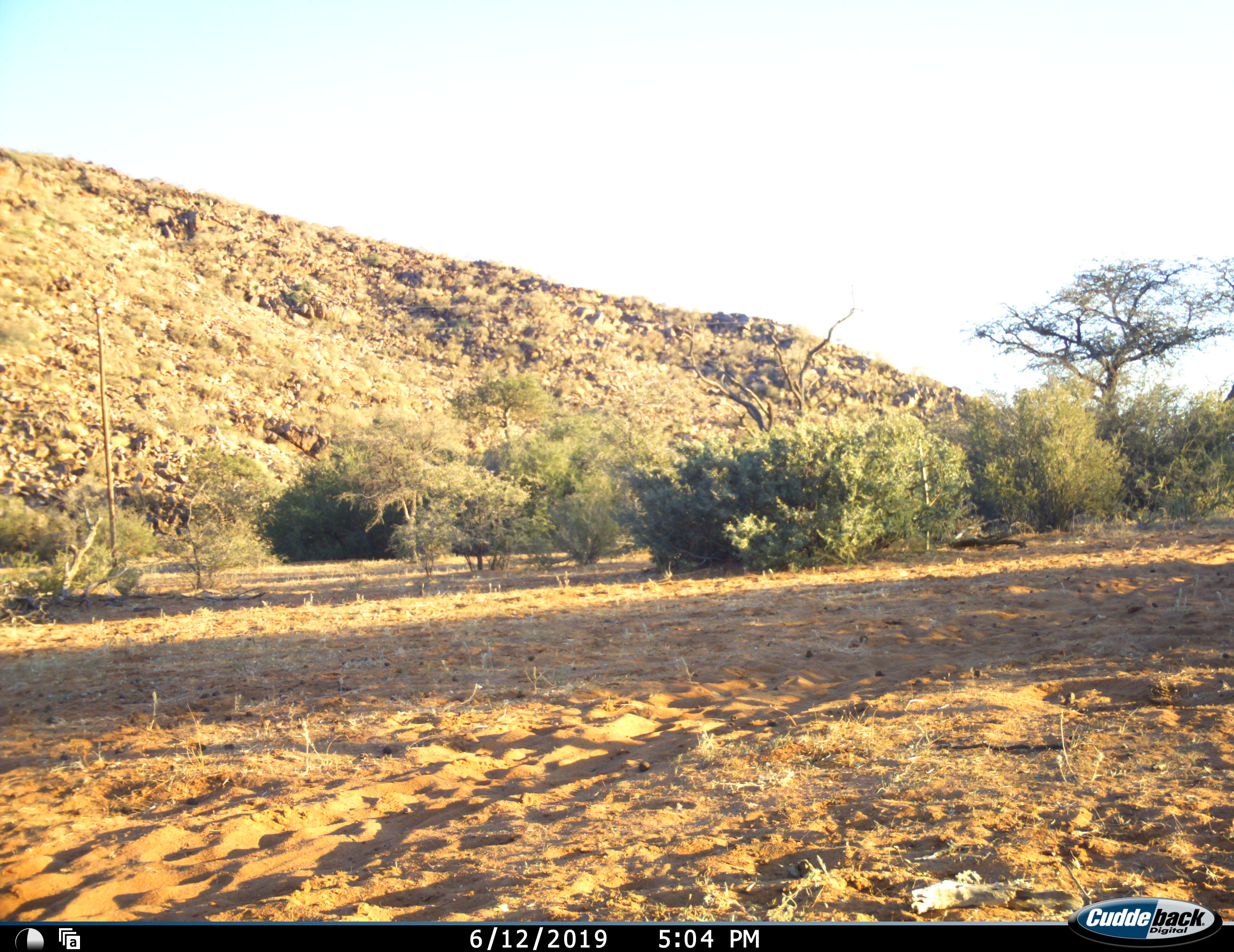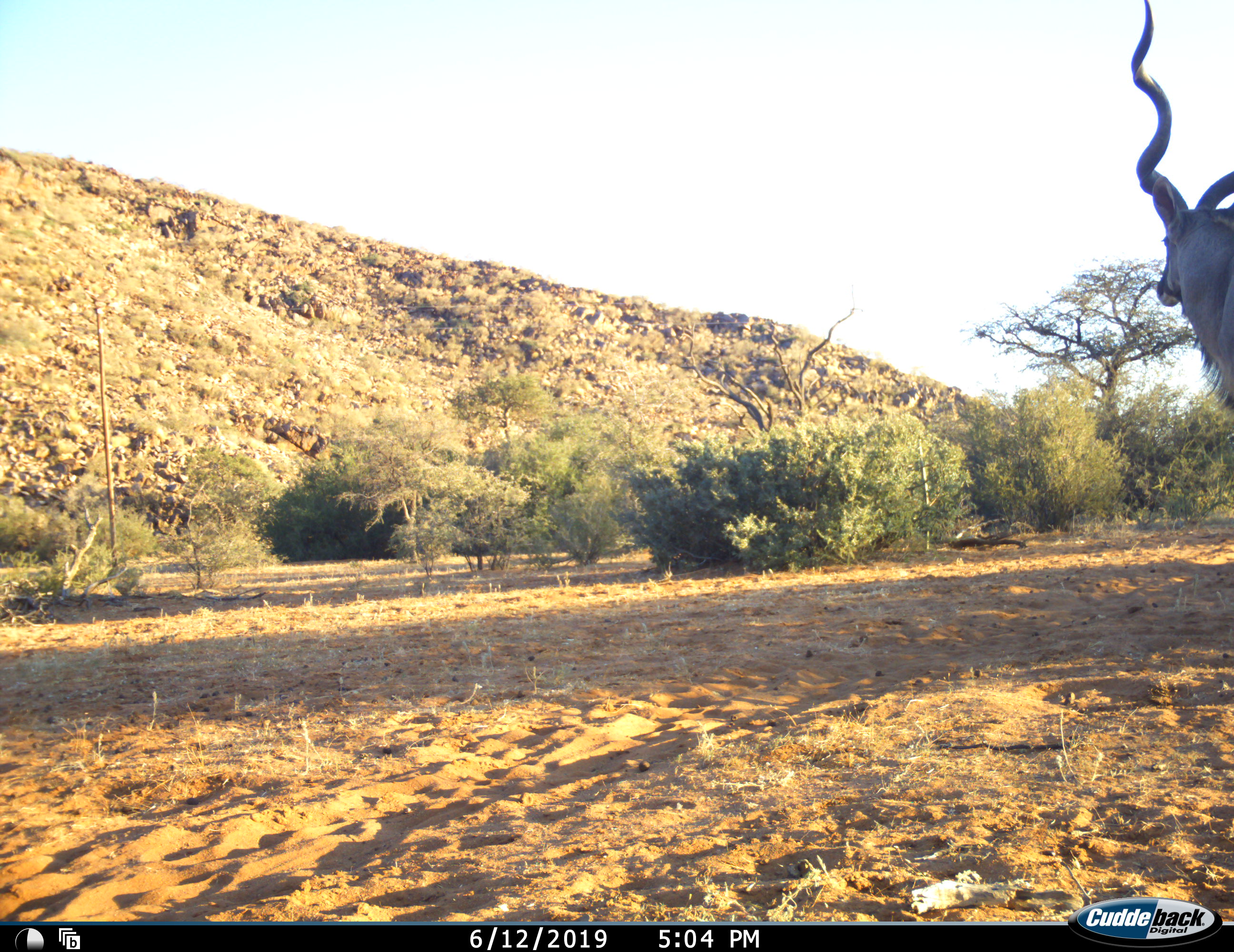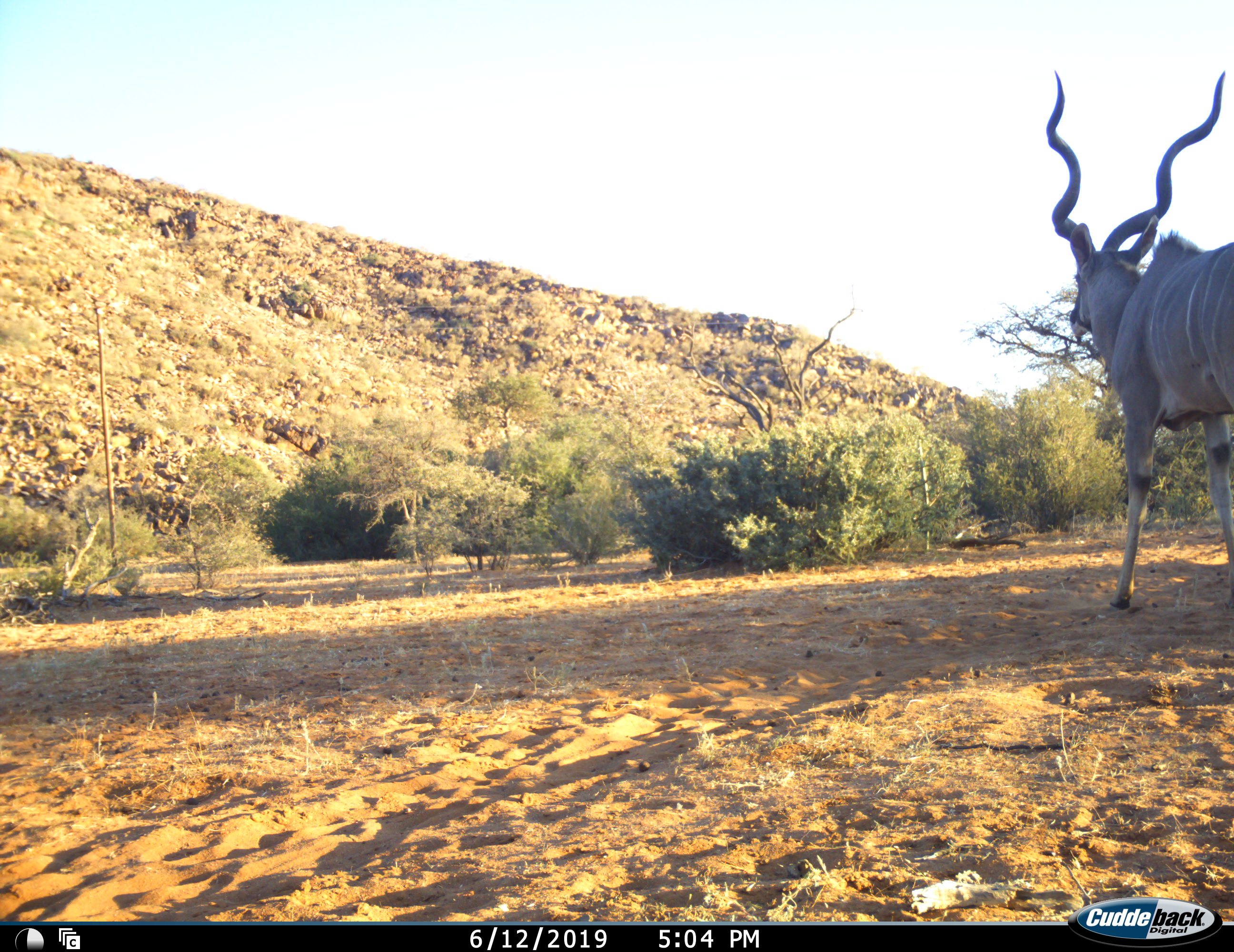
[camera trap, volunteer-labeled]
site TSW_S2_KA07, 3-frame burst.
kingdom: Animalia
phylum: Chordata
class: Mammalia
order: Artiodactyla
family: Bovidae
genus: Tragelaphus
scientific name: Tragelaphus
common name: kudu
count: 1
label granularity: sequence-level